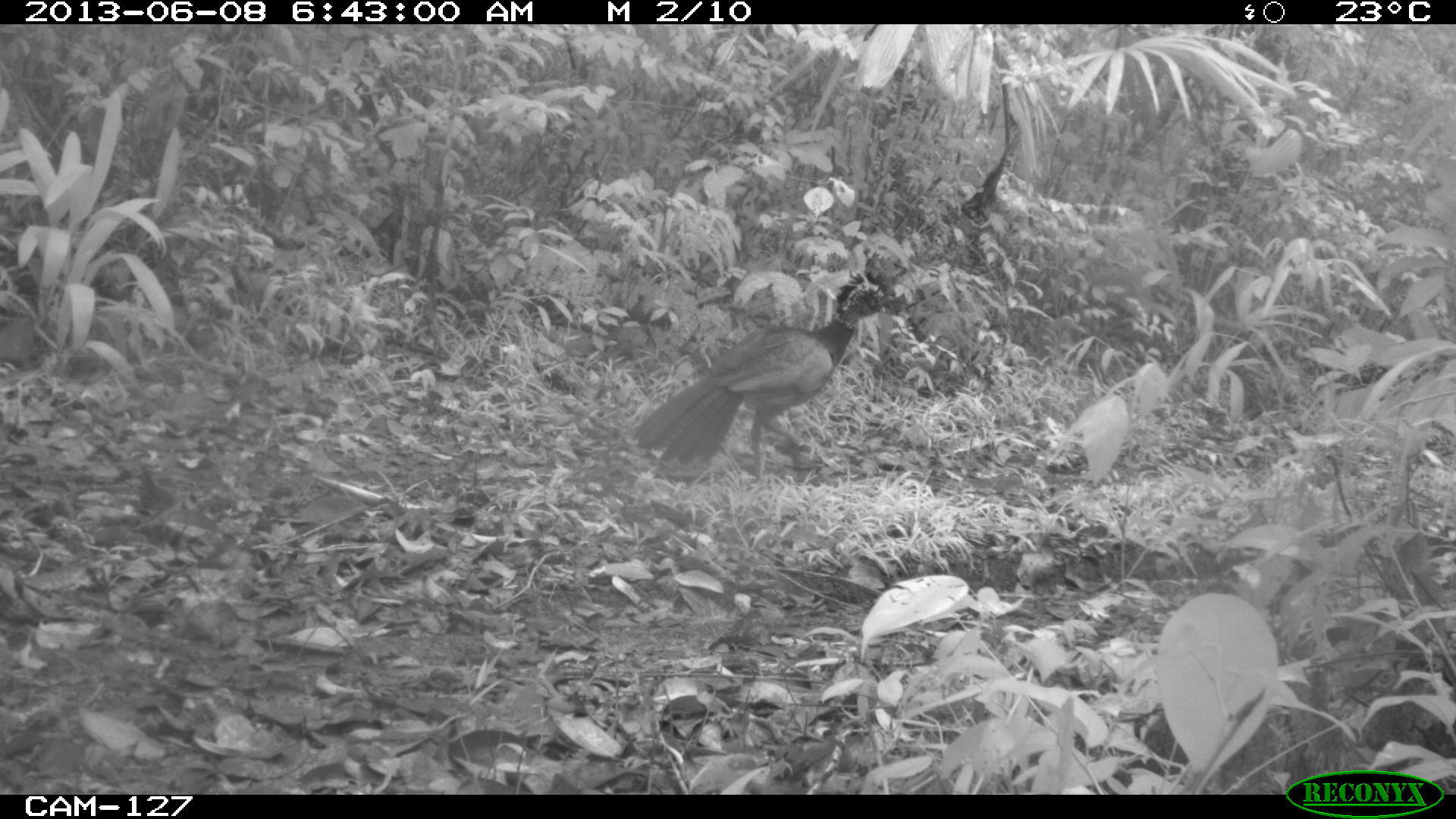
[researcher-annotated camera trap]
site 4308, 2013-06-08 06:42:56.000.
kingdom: Animalia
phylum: Chordata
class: Aves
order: Galliformes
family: Cracidae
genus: Crax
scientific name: Crax rubra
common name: great curassow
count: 1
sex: female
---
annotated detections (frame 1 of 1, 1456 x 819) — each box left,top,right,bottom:
crax rubra: 629,268,894,483